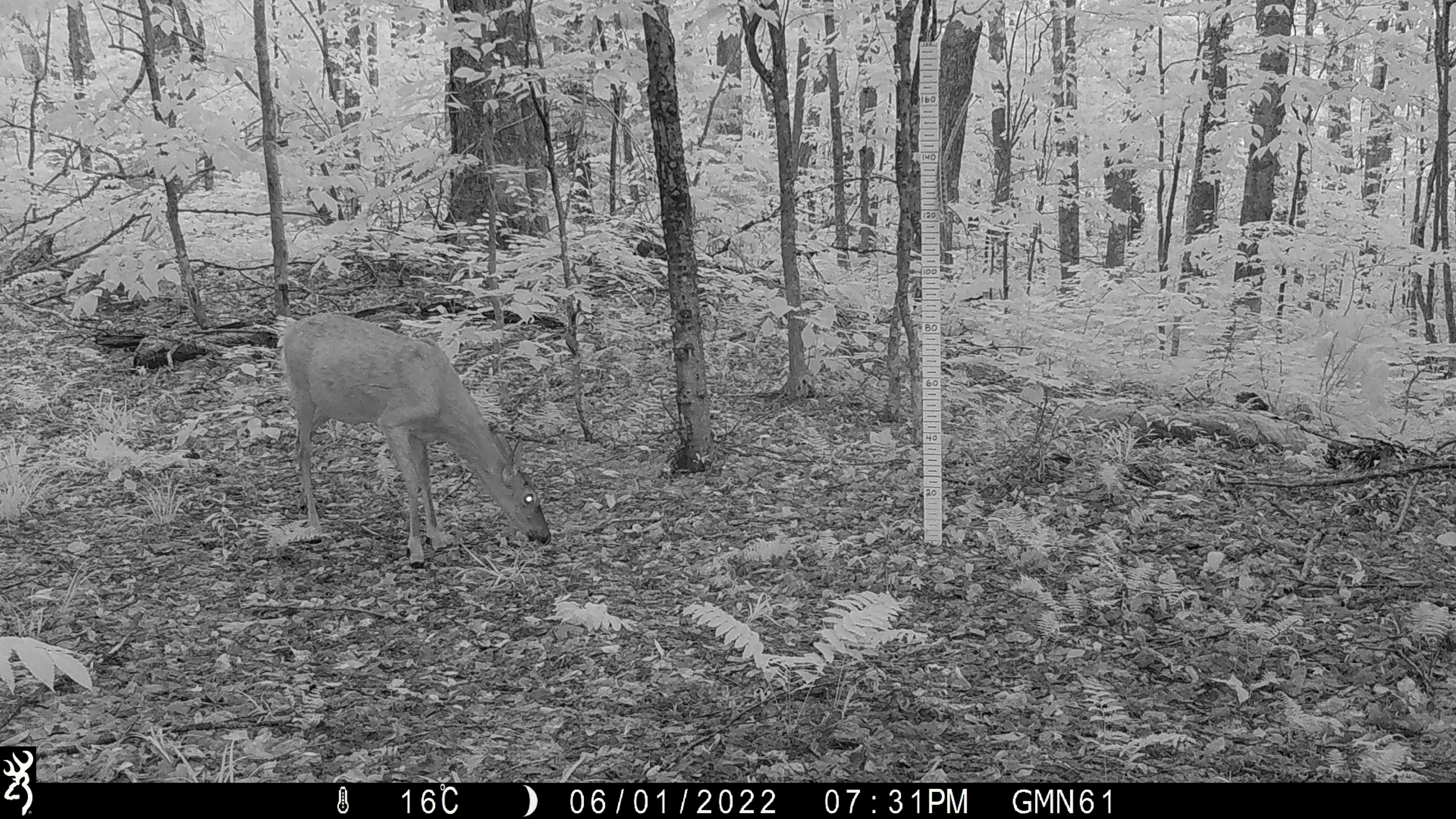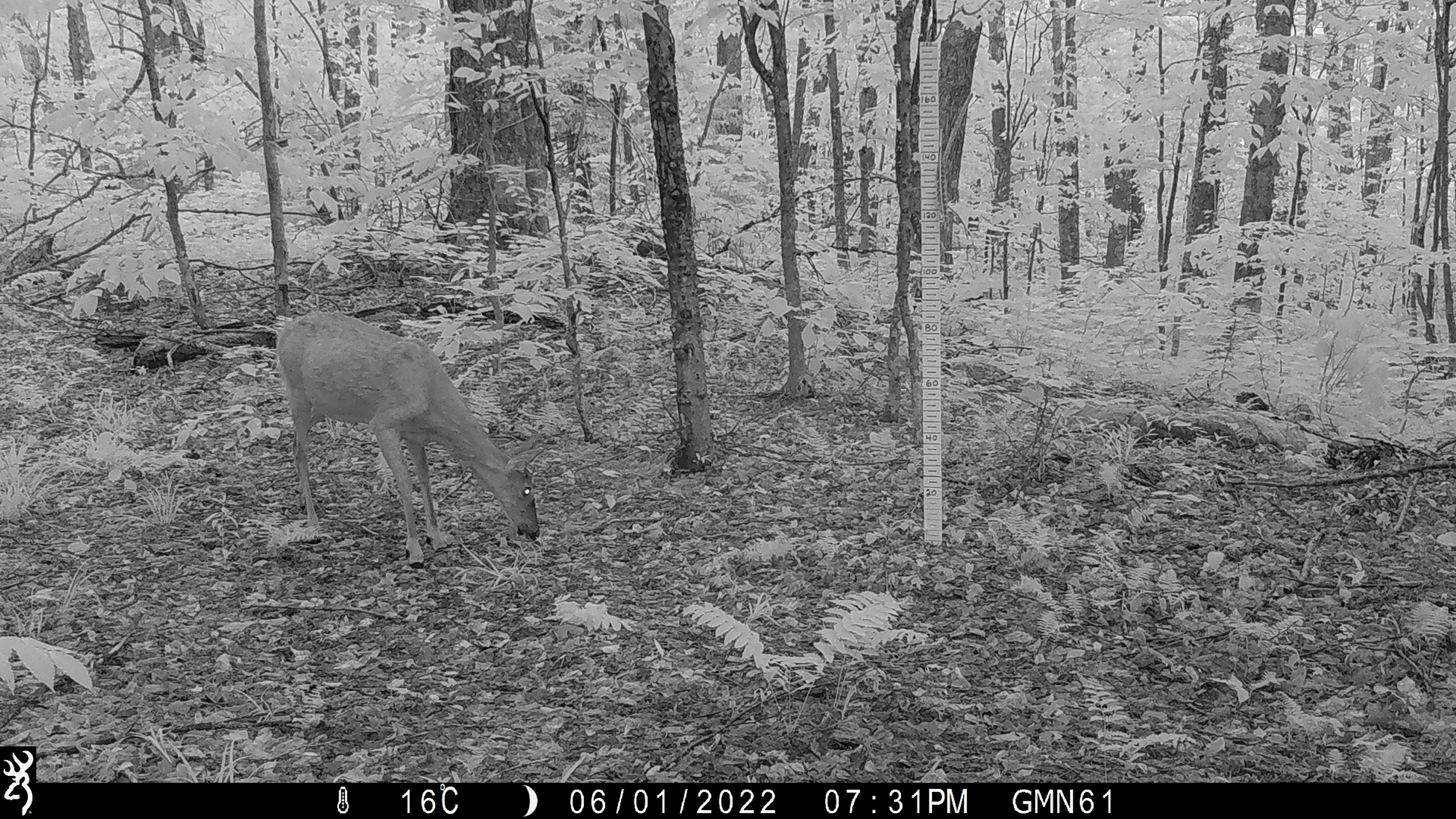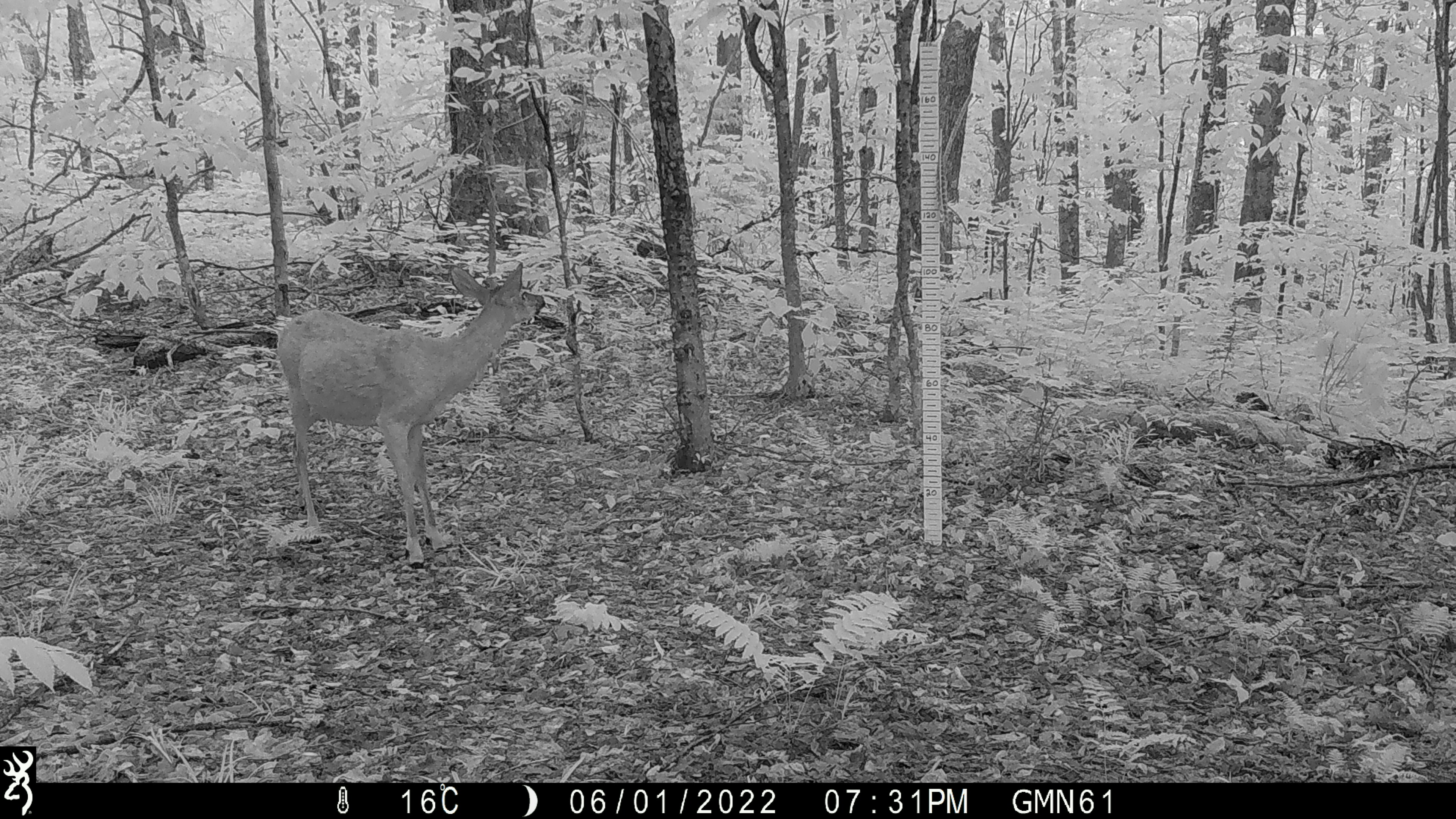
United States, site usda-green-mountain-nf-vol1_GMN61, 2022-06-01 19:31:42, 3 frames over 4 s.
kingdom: Animalia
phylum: Chordata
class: Mammalia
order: Artiodactyla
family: Cervidae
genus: Odocoileus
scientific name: Odocoileus virginianus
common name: white-tailed deer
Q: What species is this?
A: White-tailed deer (Odocoileus virginianus).